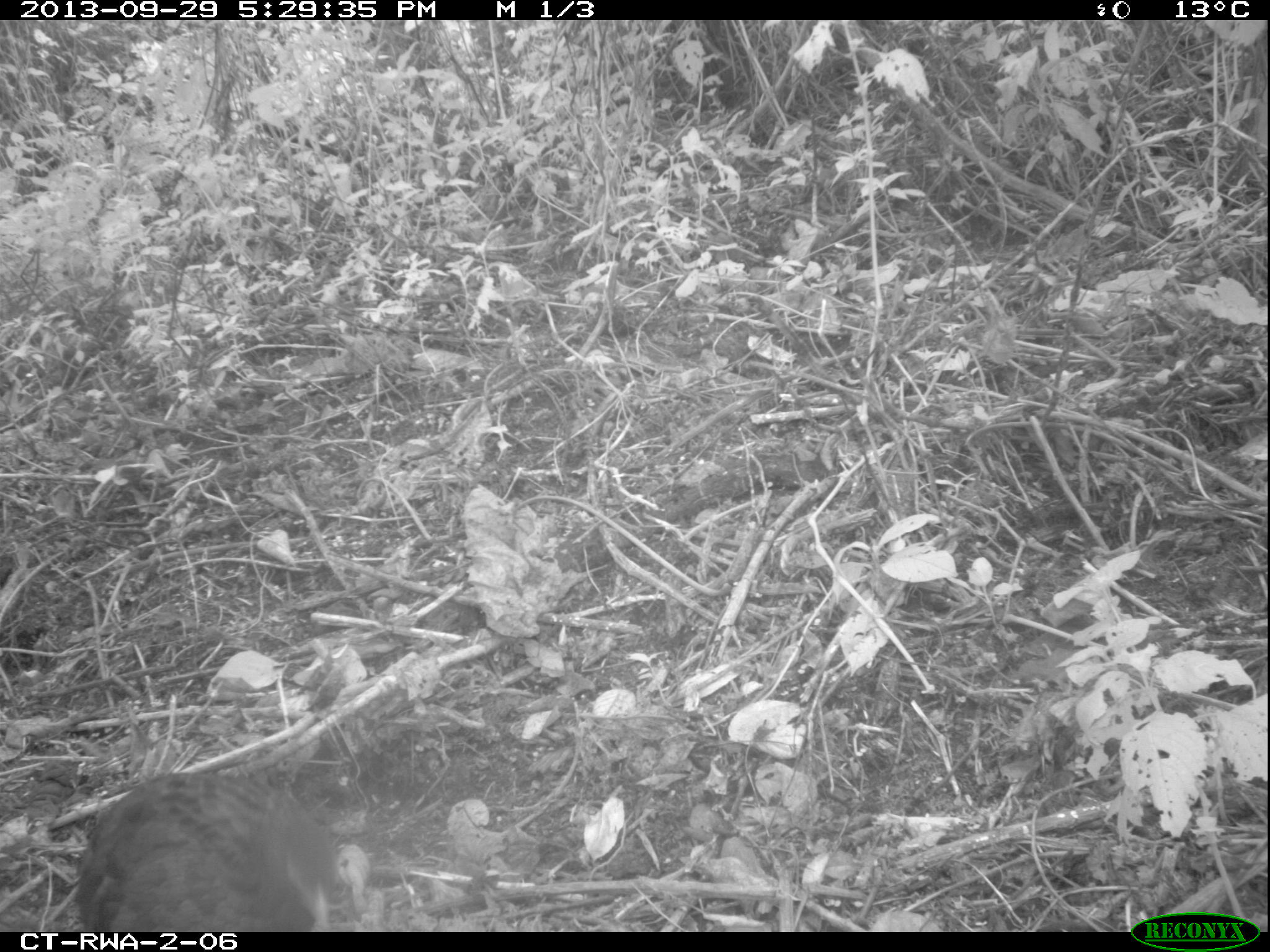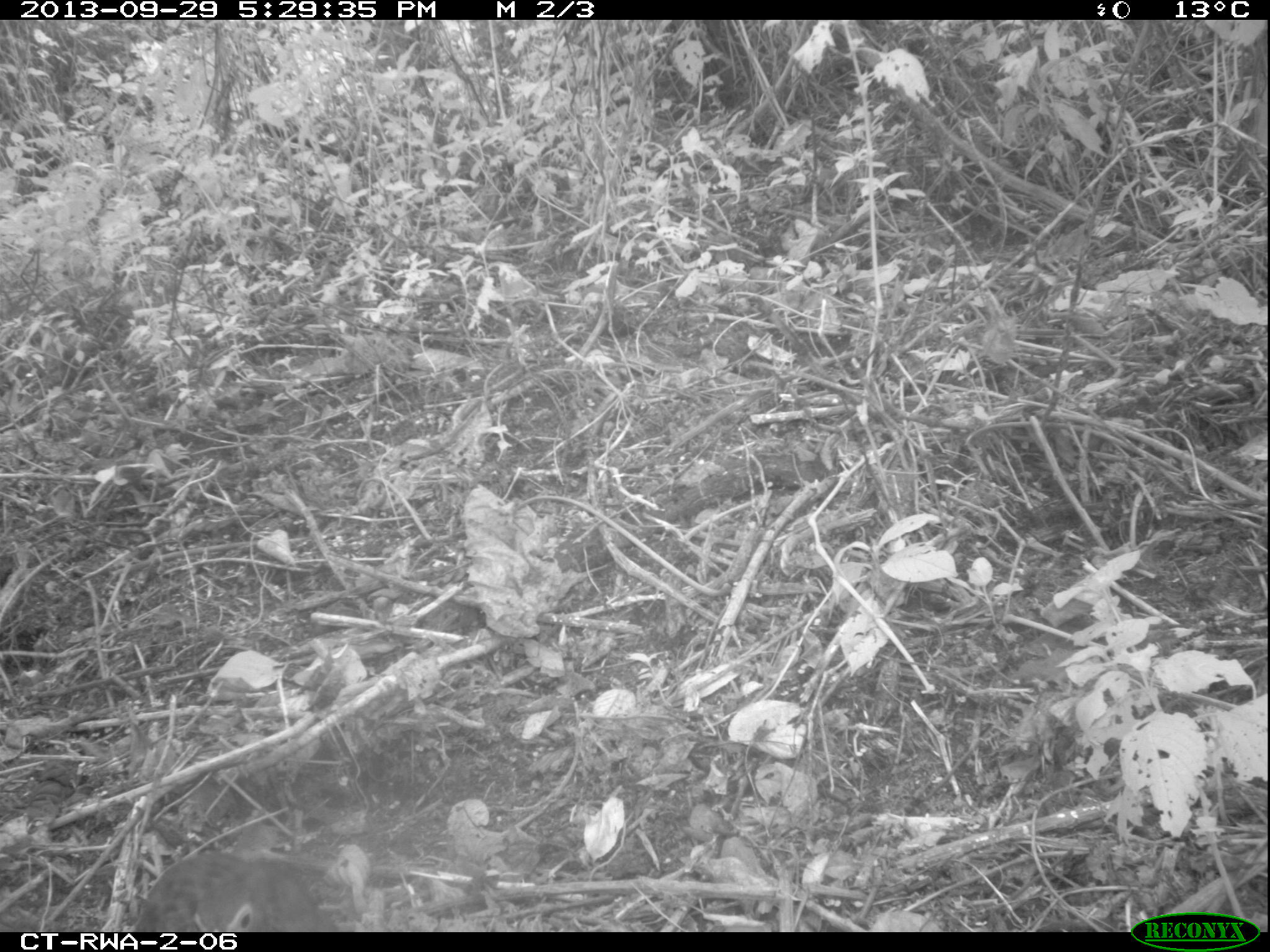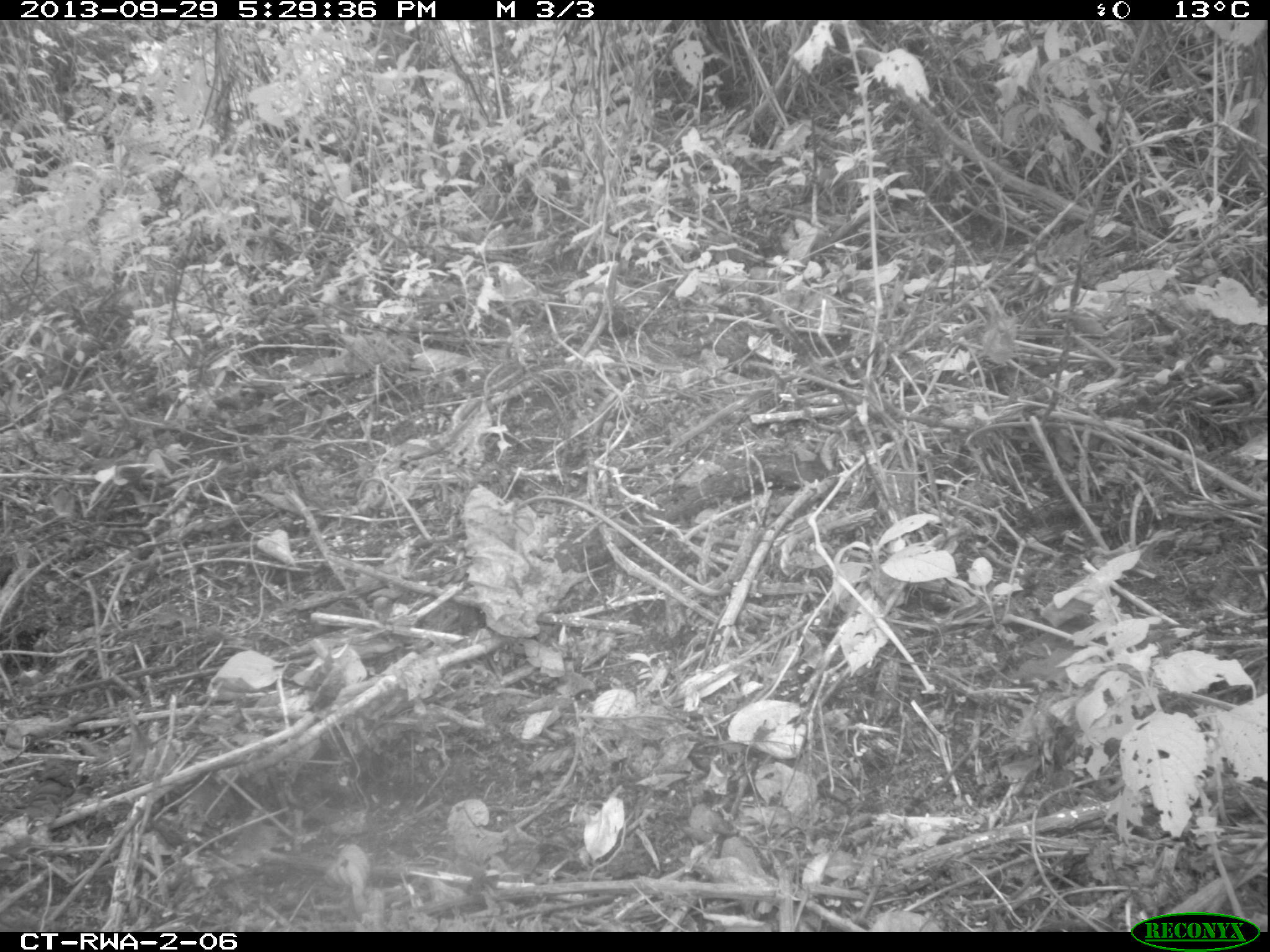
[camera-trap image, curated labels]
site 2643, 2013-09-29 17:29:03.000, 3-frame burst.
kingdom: Animalia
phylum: Chordata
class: Aves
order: Galliformes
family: Phasianidae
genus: Pternistis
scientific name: Pternistis nobilis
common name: handsome francolin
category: francolinus nobilis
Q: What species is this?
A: Francolinus nobilis (handsome francolin) (Pternistis nobilis).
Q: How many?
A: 2.